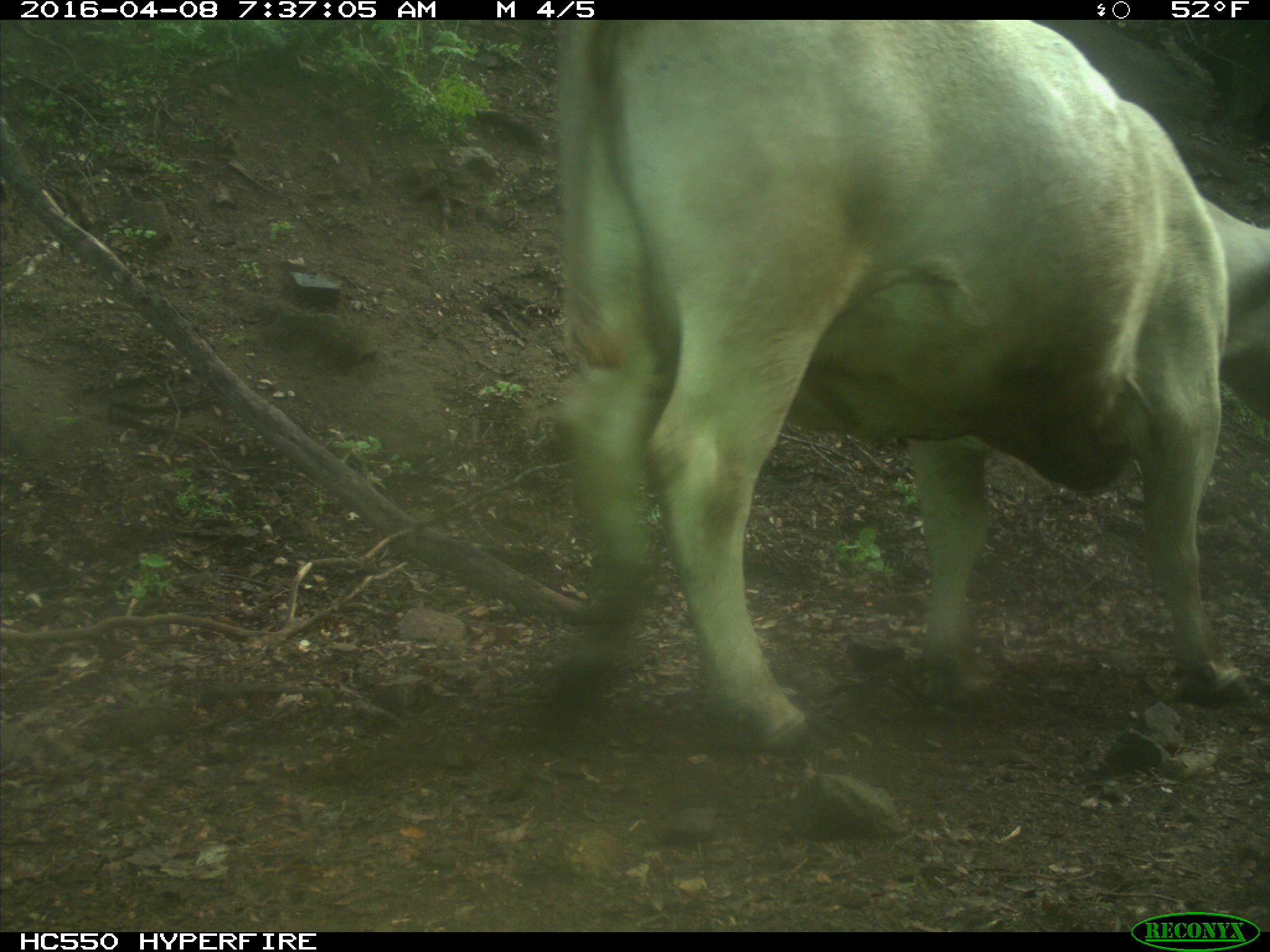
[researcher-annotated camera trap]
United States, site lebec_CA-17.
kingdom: Animalia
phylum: Chordata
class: Mammalia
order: Artiodactyla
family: Bovidae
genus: Bos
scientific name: Bos taurus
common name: domestic cow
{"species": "Bos taurus (domestic cow)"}